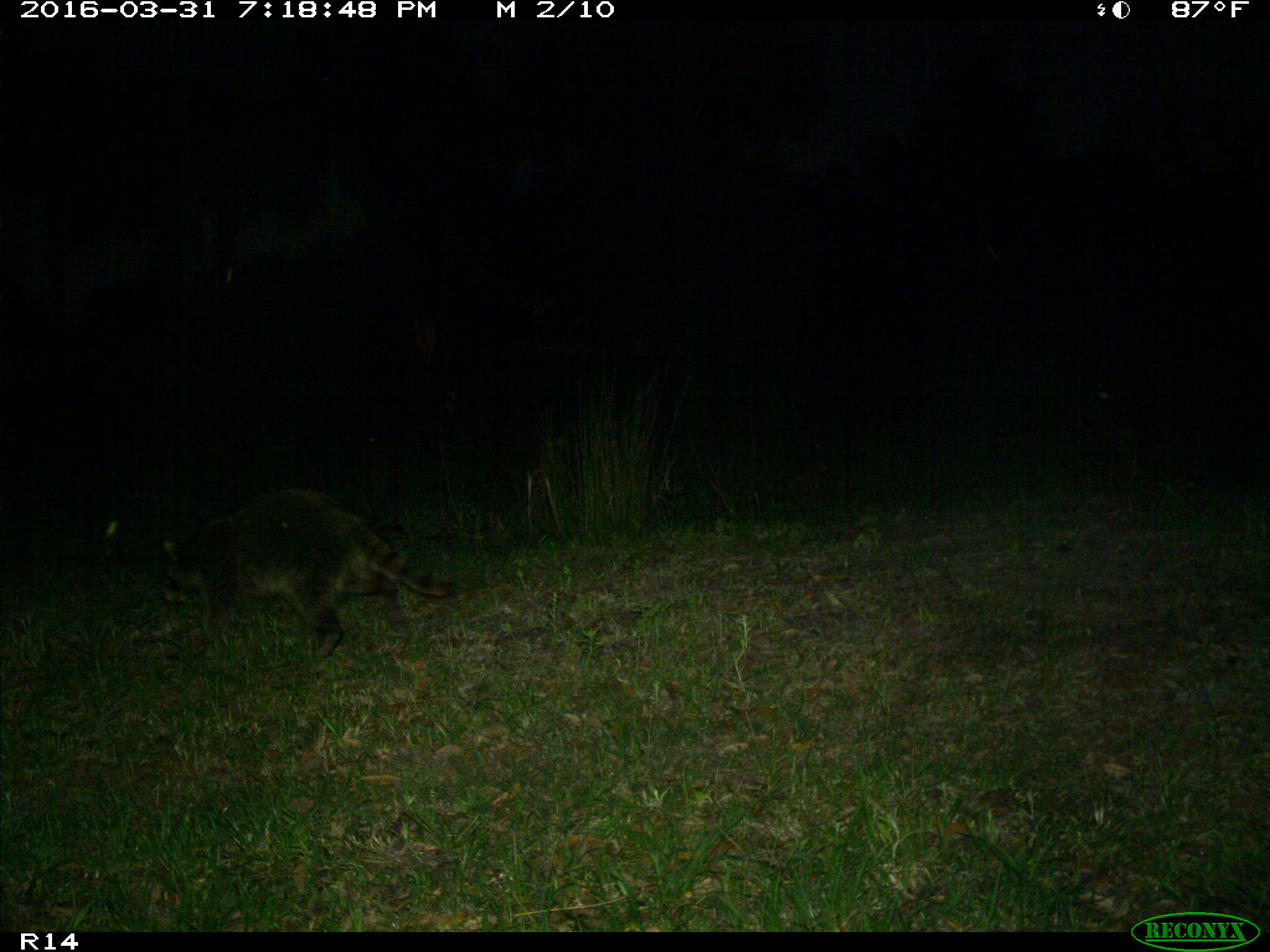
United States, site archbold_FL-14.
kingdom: Animalia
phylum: Chordata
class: Mammalia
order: Carnivora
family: Procyonidae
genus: Procyon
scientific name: Procyon lotor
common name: common raccoon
Procyon lotor (common raccoon).